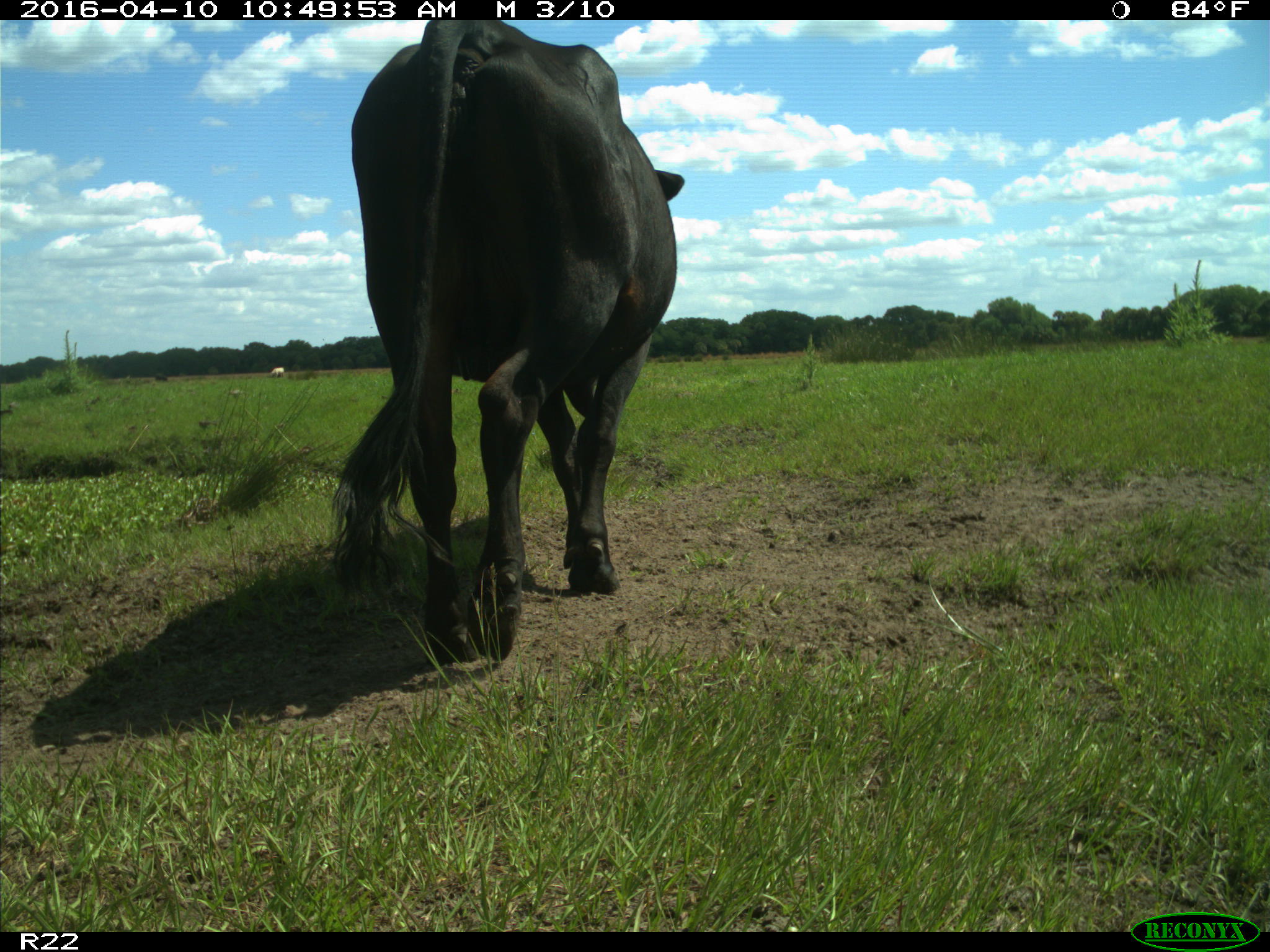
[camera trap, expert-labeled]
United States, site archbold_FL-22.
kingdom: Animalia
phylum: Chordata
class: Mammalia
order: Artiodactyla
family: Bovidae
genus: Bos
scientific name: Bos taurus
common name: domestic cow